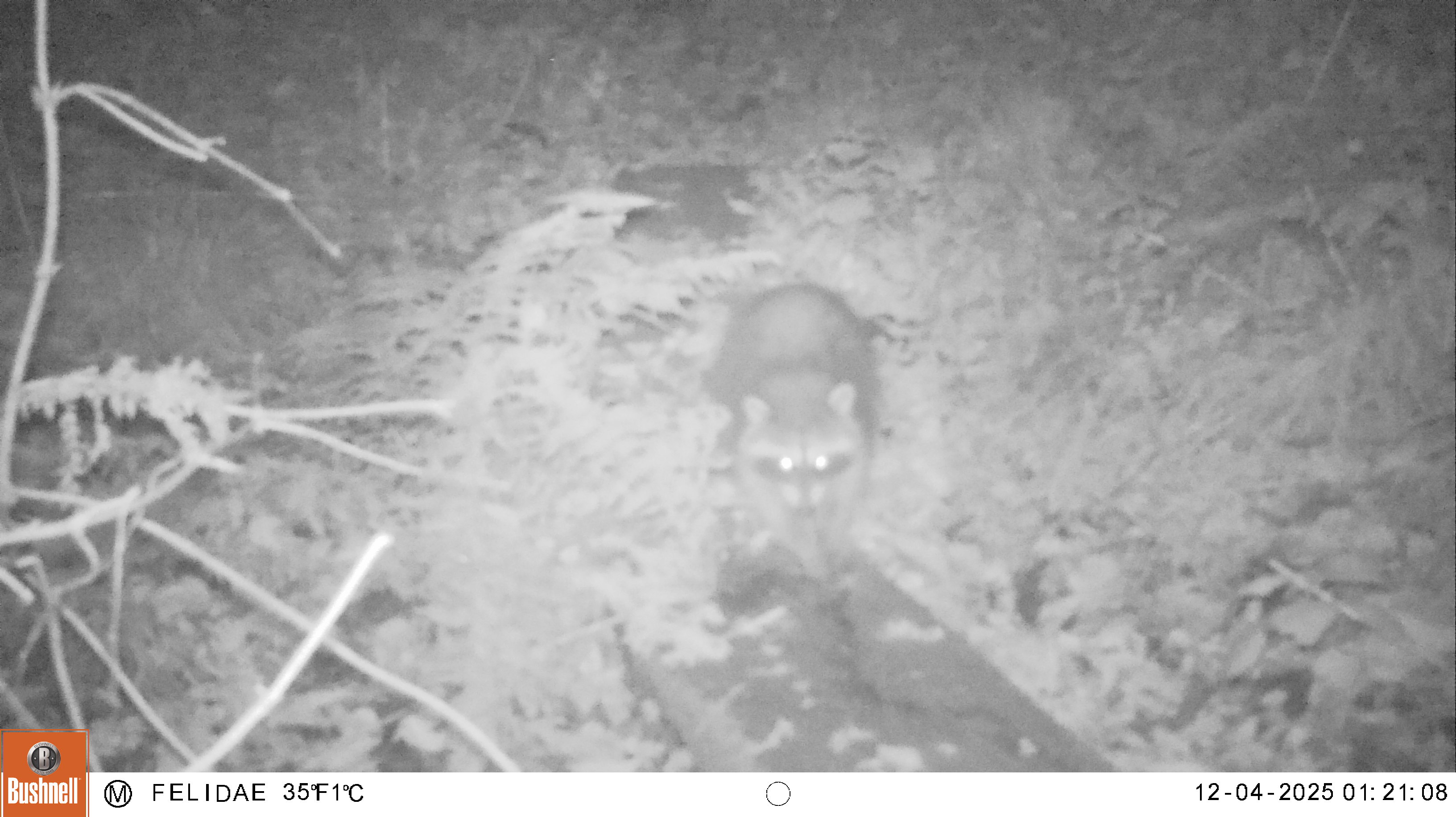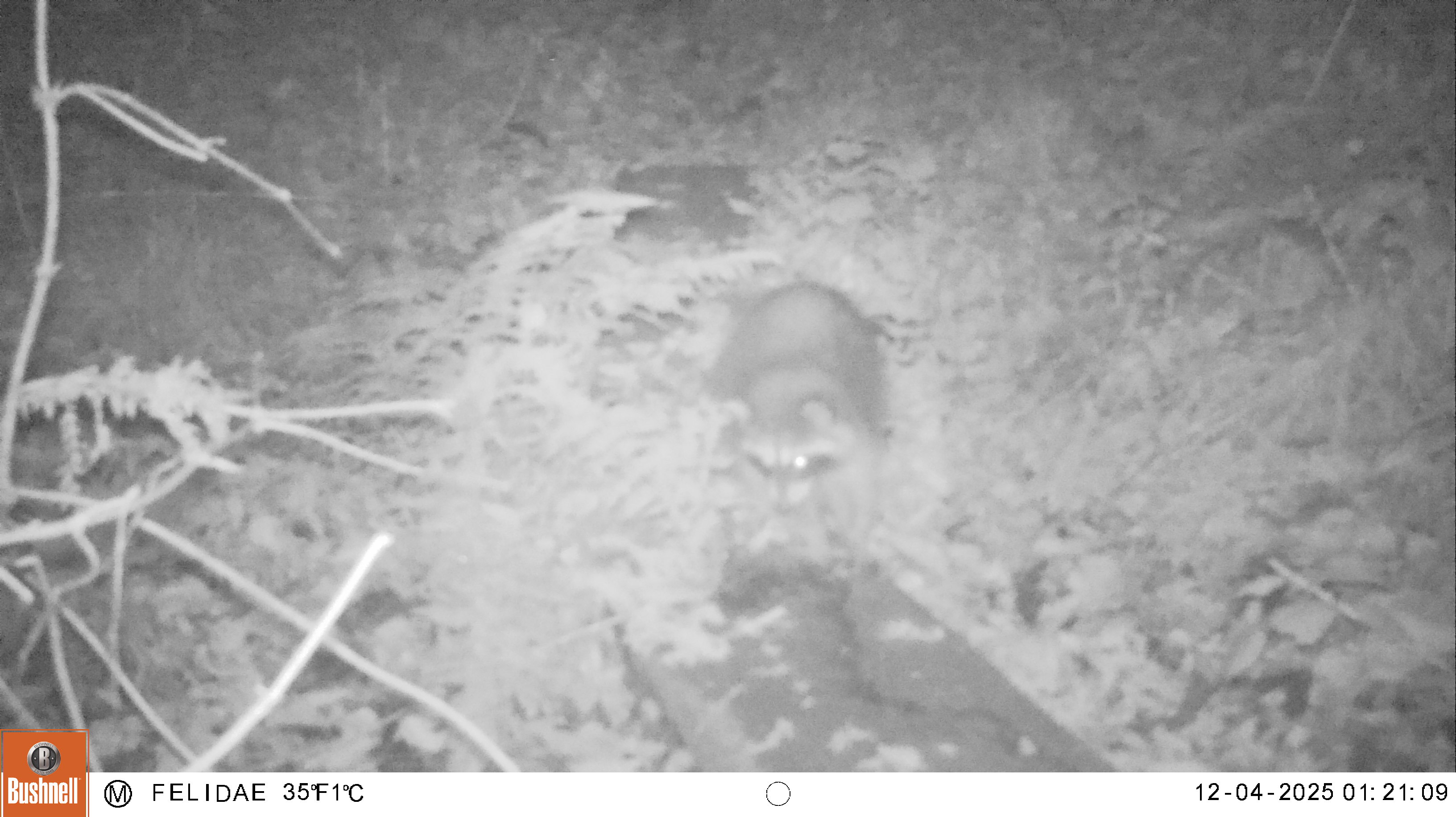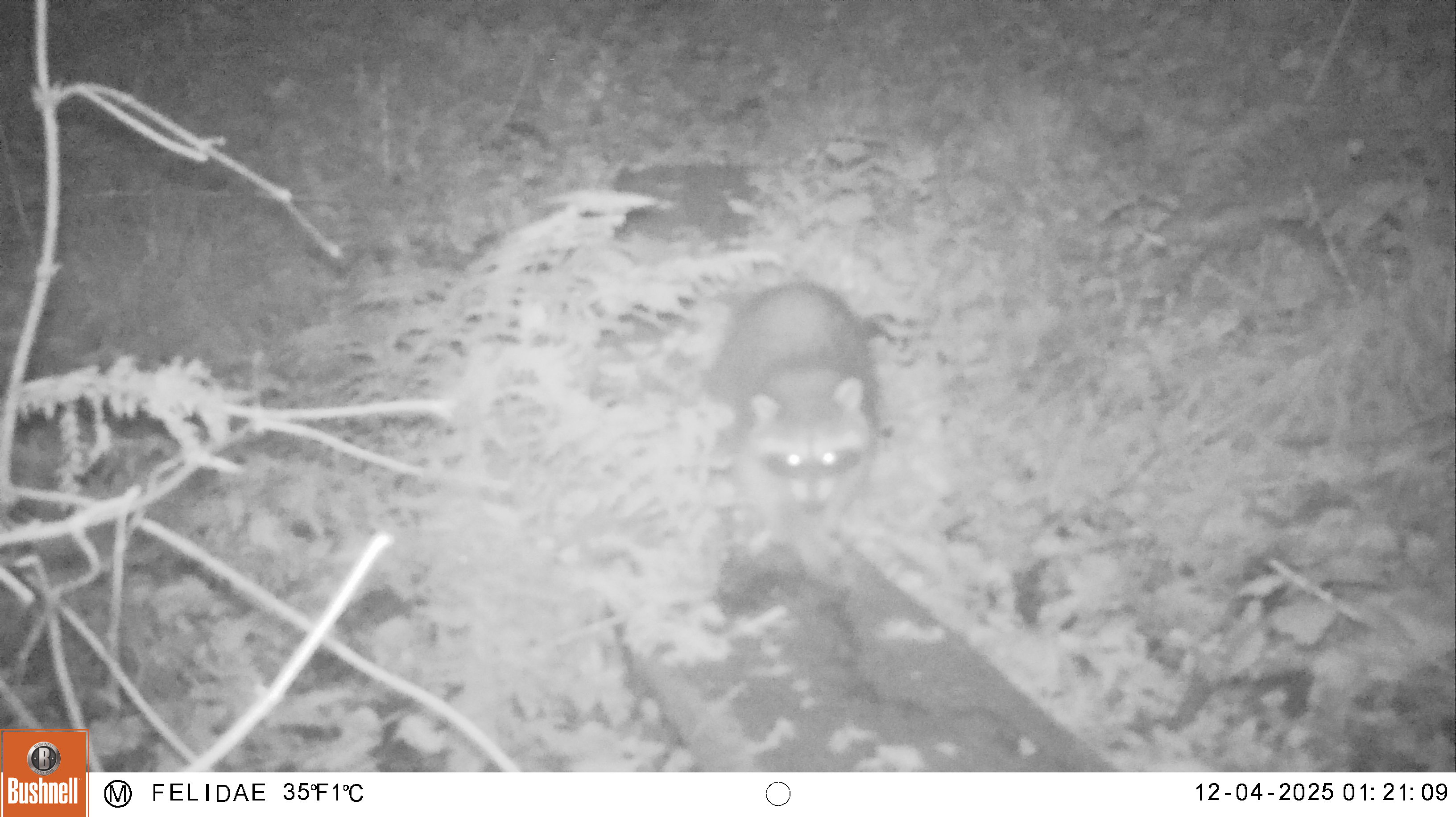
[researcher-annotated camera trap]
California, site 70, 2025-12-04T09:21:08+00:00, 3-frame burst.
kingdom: Animalia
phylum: Chordata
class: Mammalia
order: Carnivora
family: Procyonidae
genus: Procyon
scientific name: Procyon lotor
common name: raccoon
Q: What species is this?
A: Raccoon (Procyon lotor).